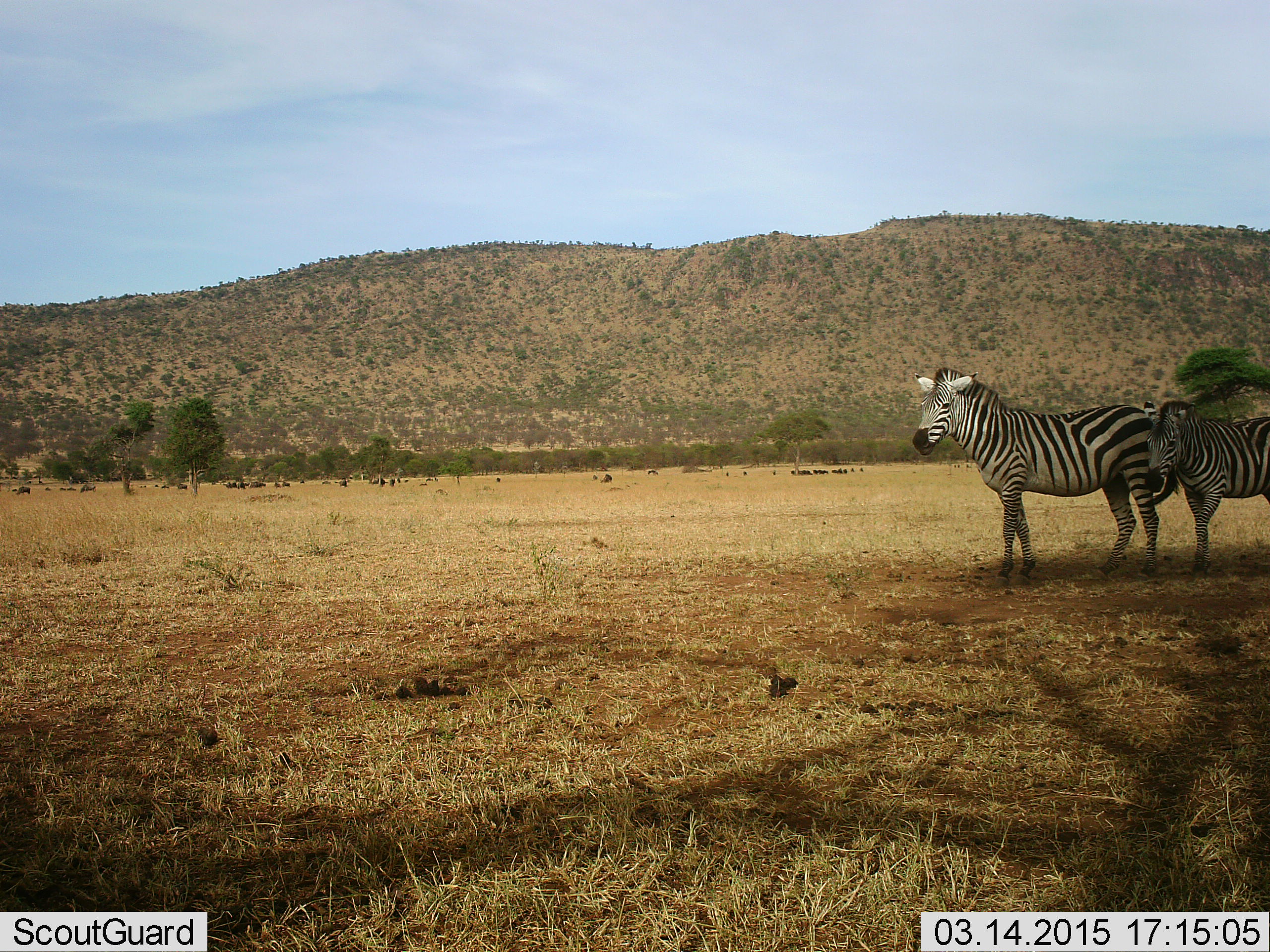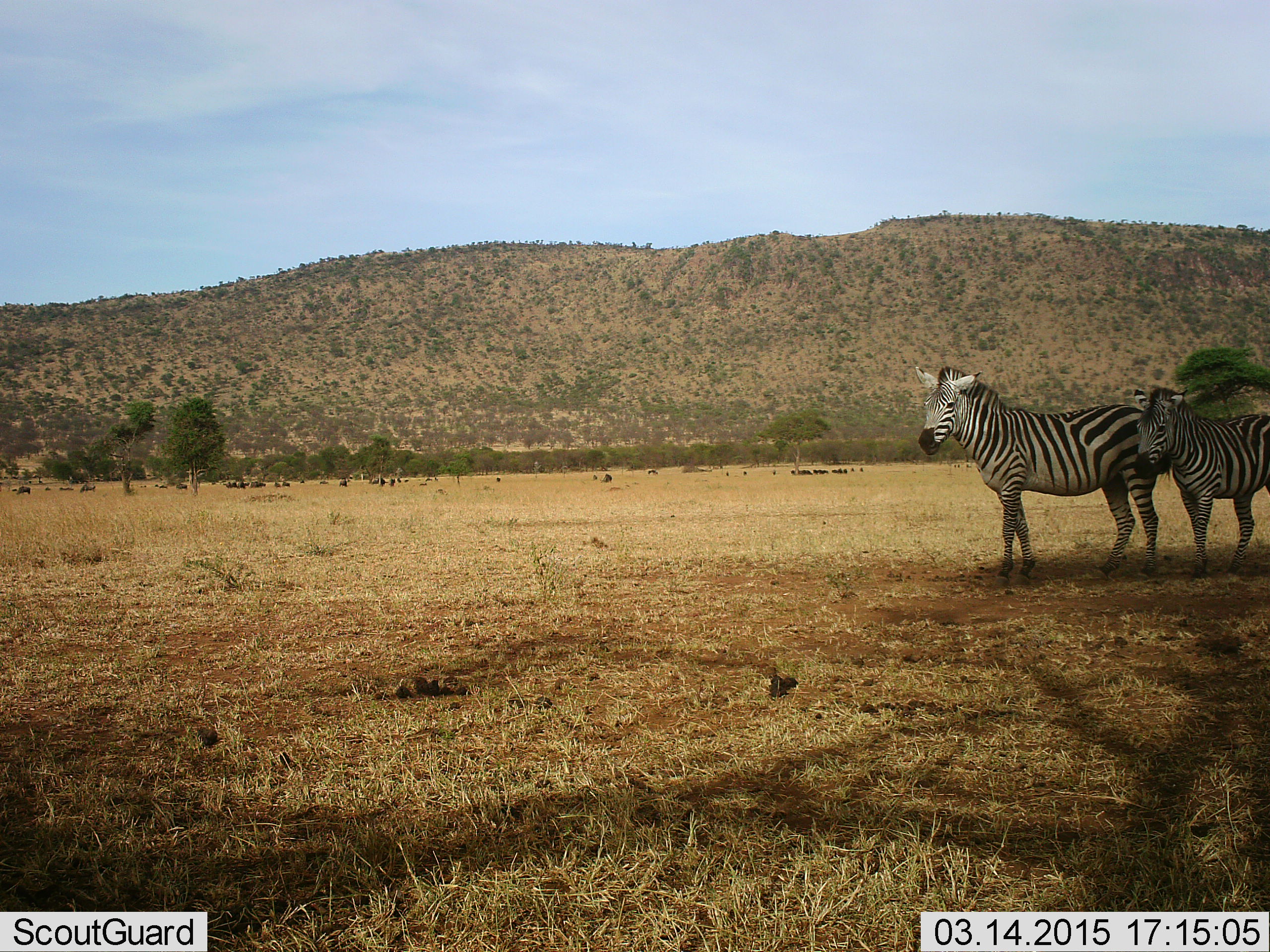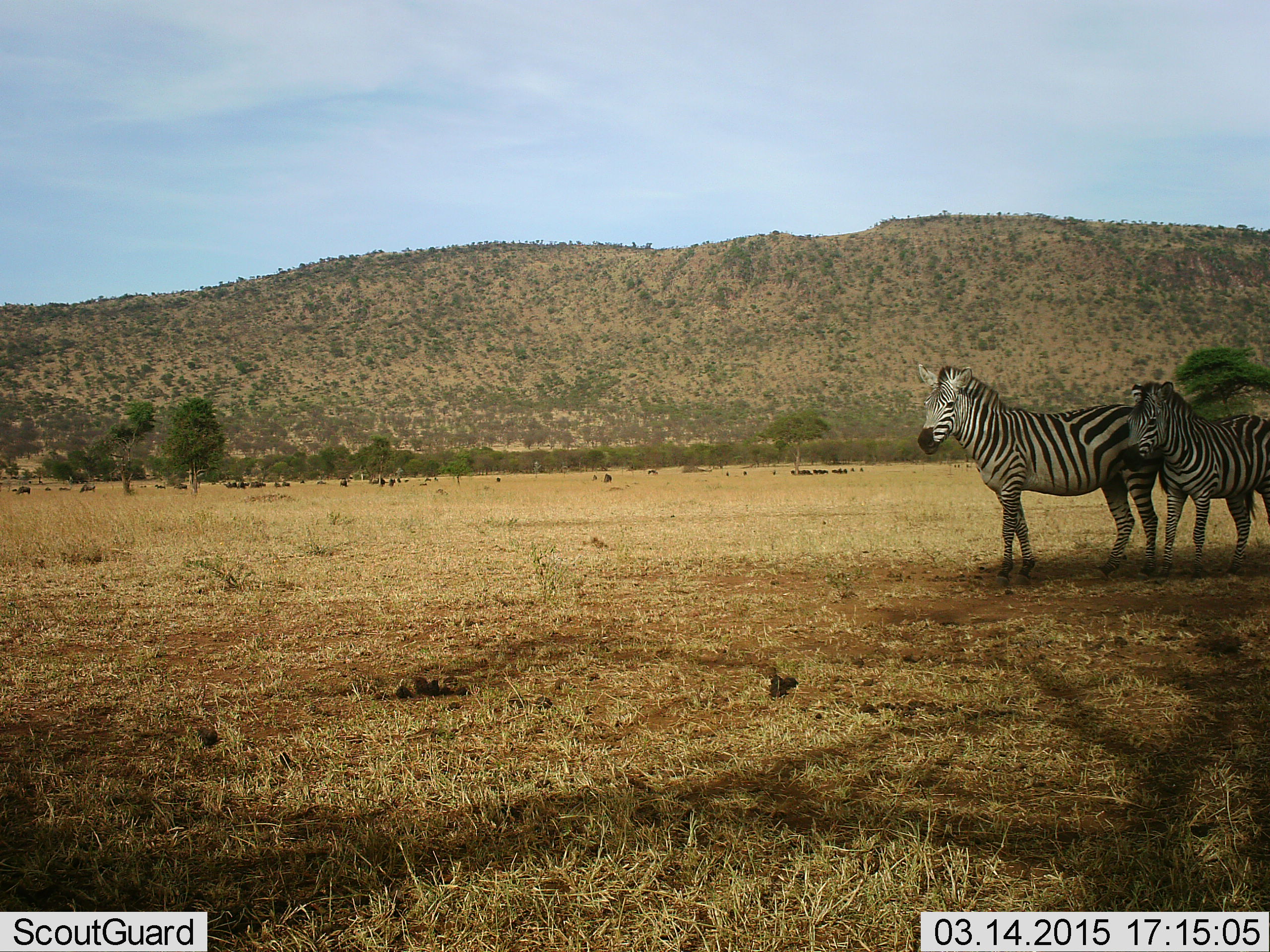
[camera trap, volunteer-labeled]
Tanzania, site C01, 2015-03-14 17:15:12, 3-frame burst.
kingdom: Animalia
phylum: Chordata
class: Mammalia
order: Perissodactyla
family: Equidae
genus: Equus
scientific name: Equus quagga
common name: plains zebra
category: zebra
Zebra (plains zebra) (Equus quagga), count 2. Behavior (volunteer vote fractions): standing 82%, resting 0%, moving 9%, interacting 27%. Young present (vote fraction): 27%. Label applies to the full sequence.